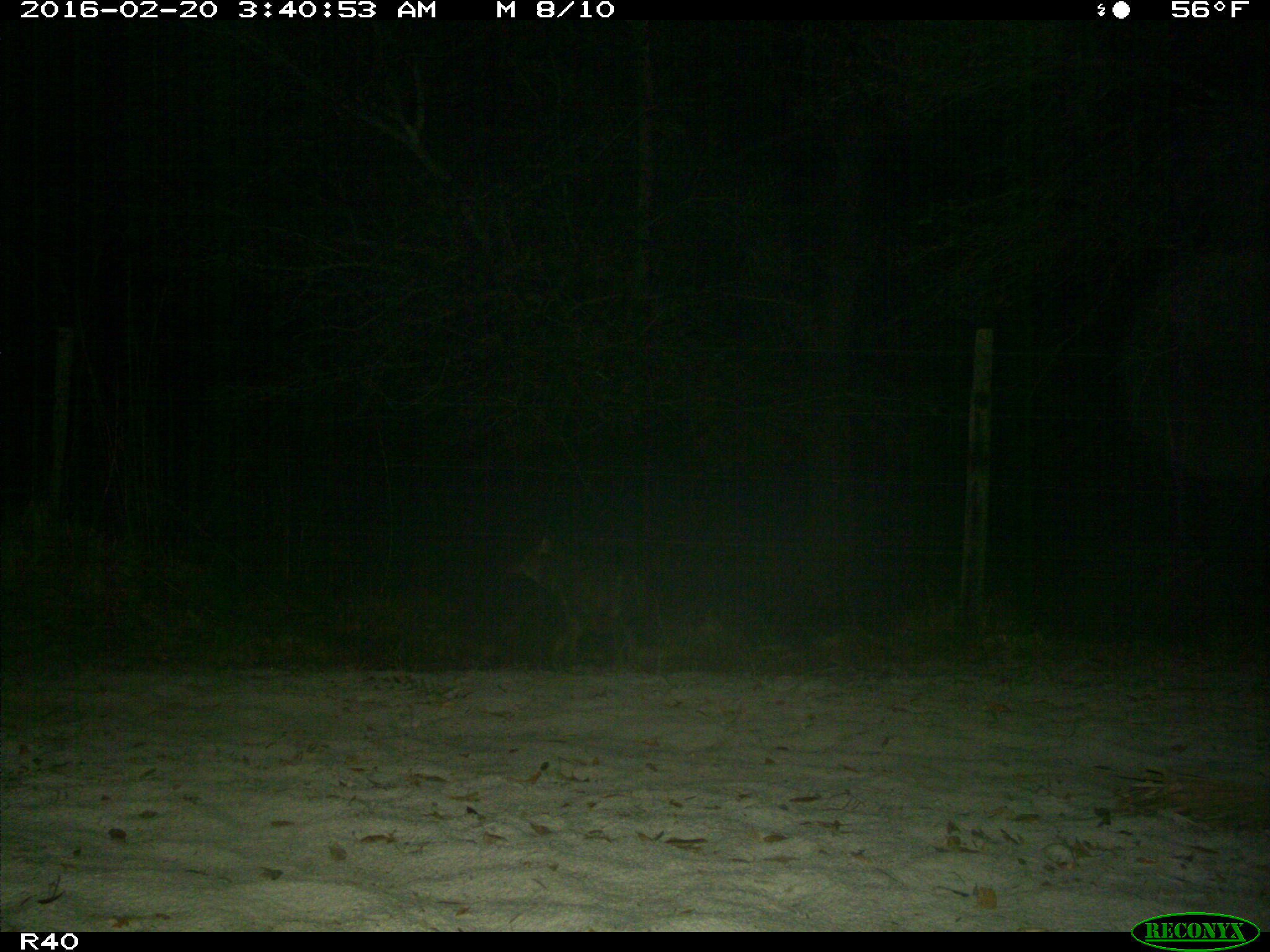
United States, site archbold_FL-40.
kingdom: Animalia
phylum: Chordata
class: Mammalia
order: Carnivora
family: Canidae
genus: Canis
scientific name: Canis latrans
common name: coyote